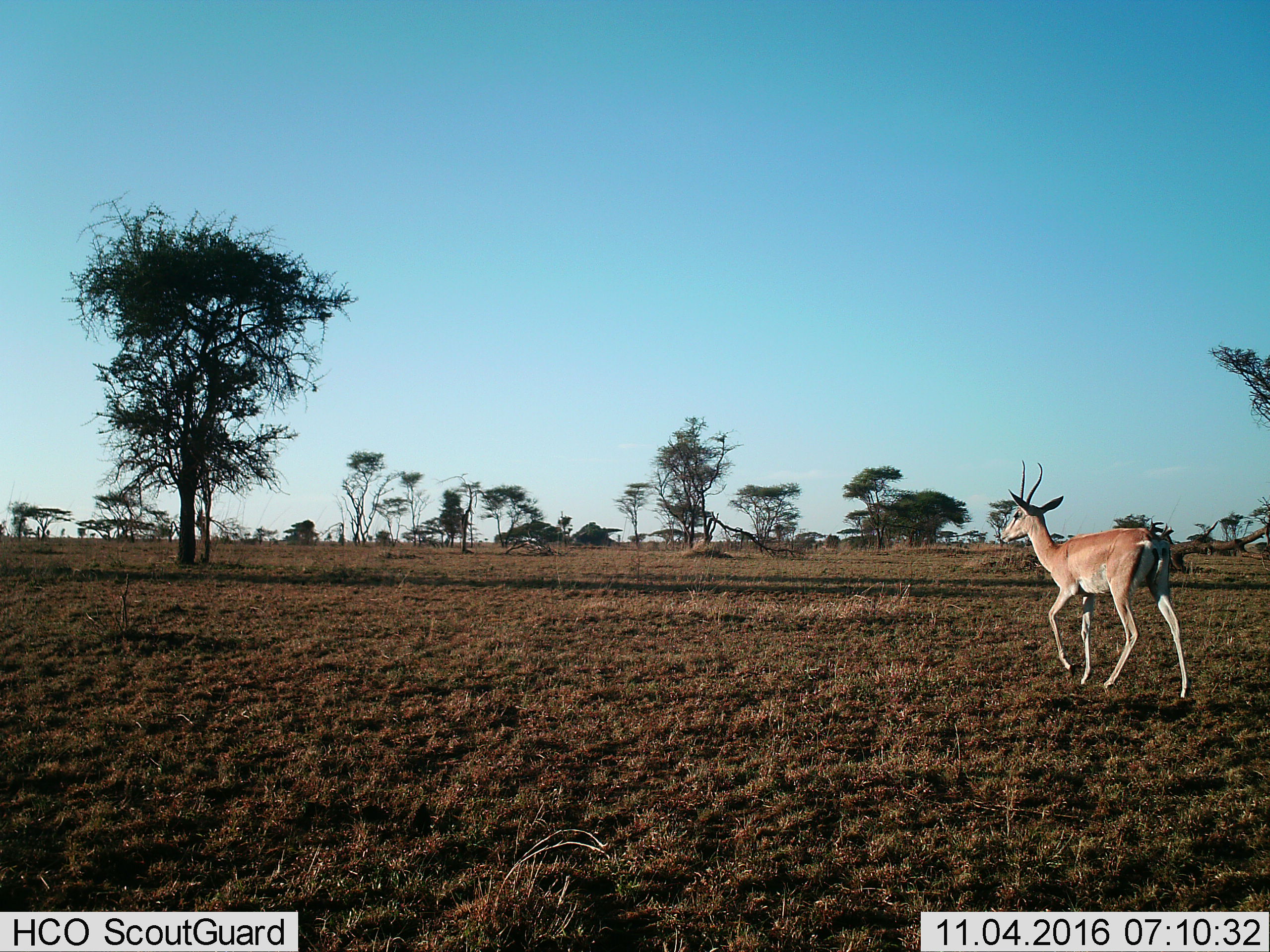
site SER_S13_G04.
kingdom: Animalia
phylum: Chordata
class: Mammalia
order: Artiodactyla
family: Bovidae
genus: Nanger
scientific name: Nanger granti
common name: grant's gazelle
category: gazellegrants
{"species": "gazellegrants (grant's gazelle) (Nanger granti)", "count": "1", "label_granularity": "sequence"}